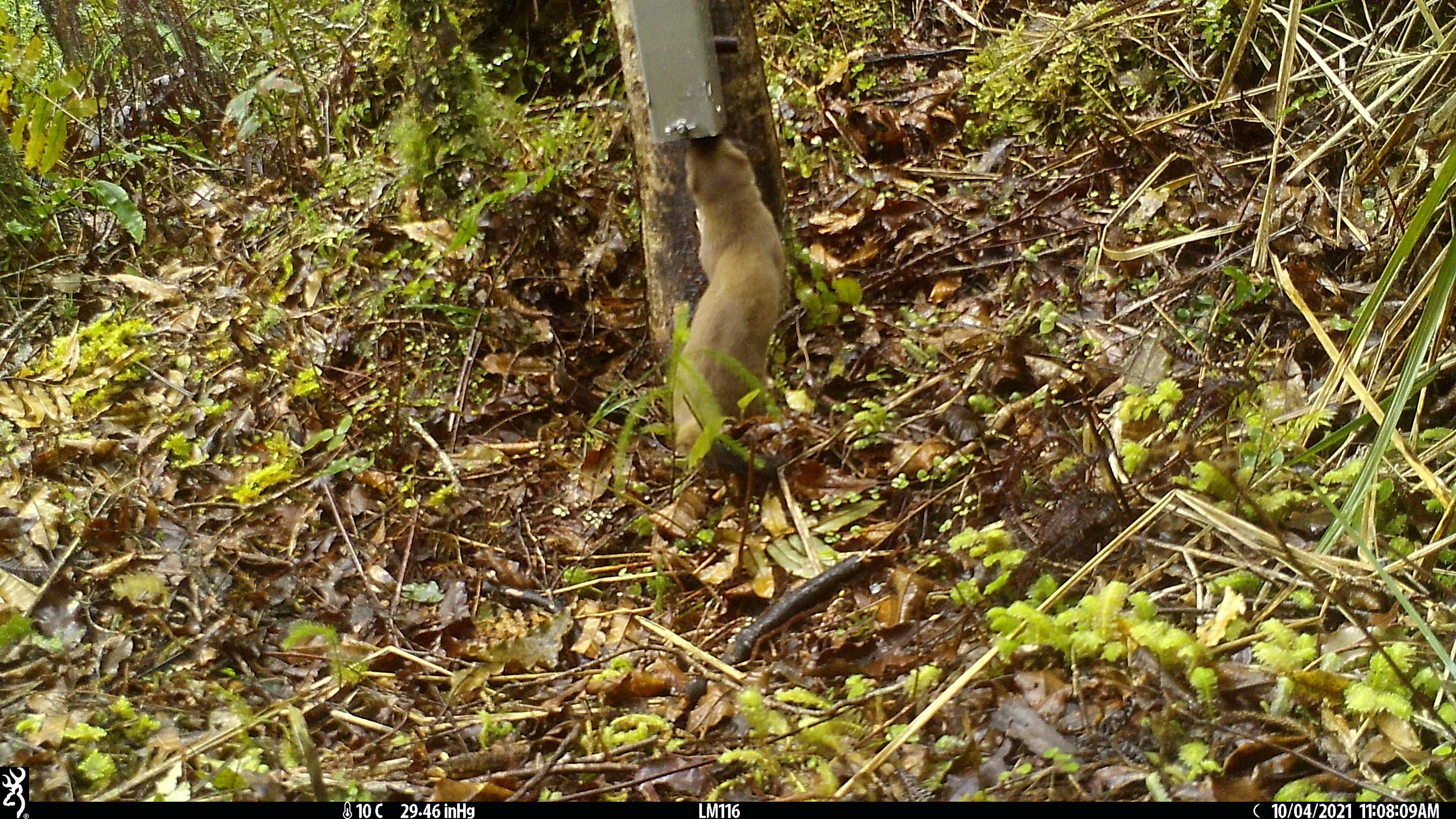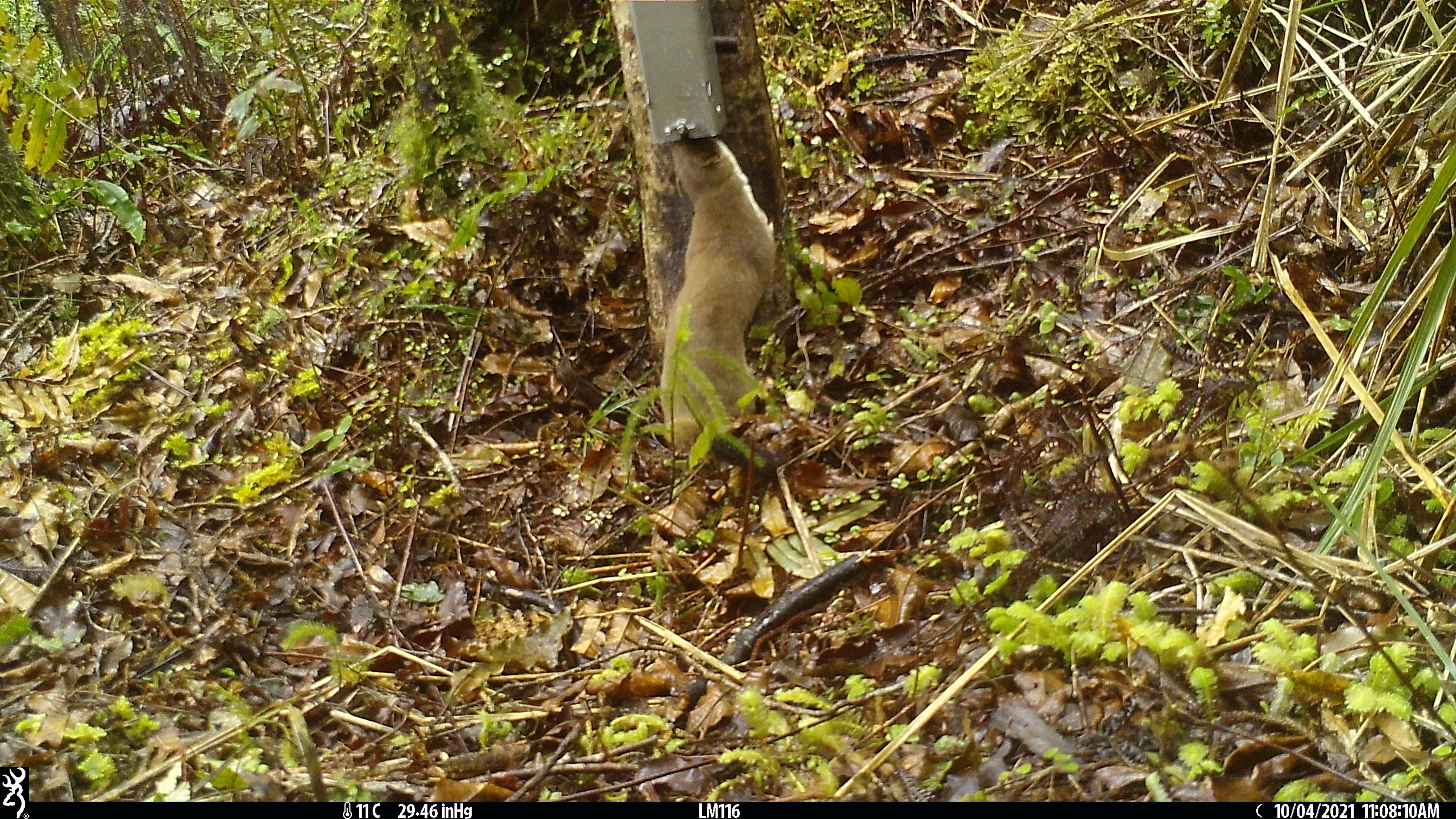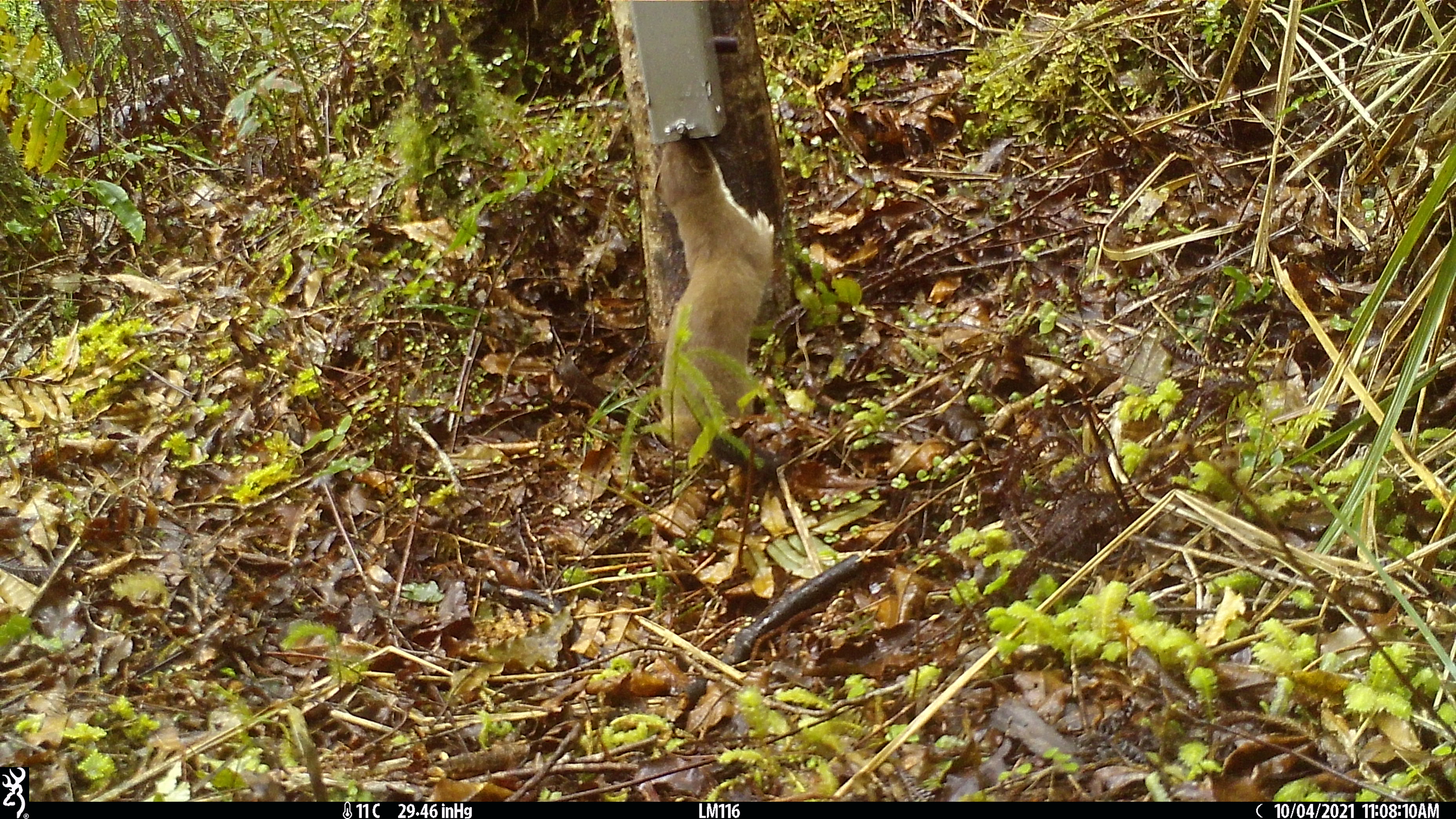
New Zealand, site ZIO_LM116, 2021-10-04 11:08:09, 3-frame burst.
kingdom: Animalia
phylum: Chordata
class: Mammalia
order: Carnivora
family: Mustelidae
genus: Mustela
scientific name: Mustela erminea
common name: stoat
Stoat (Mustela erminea).